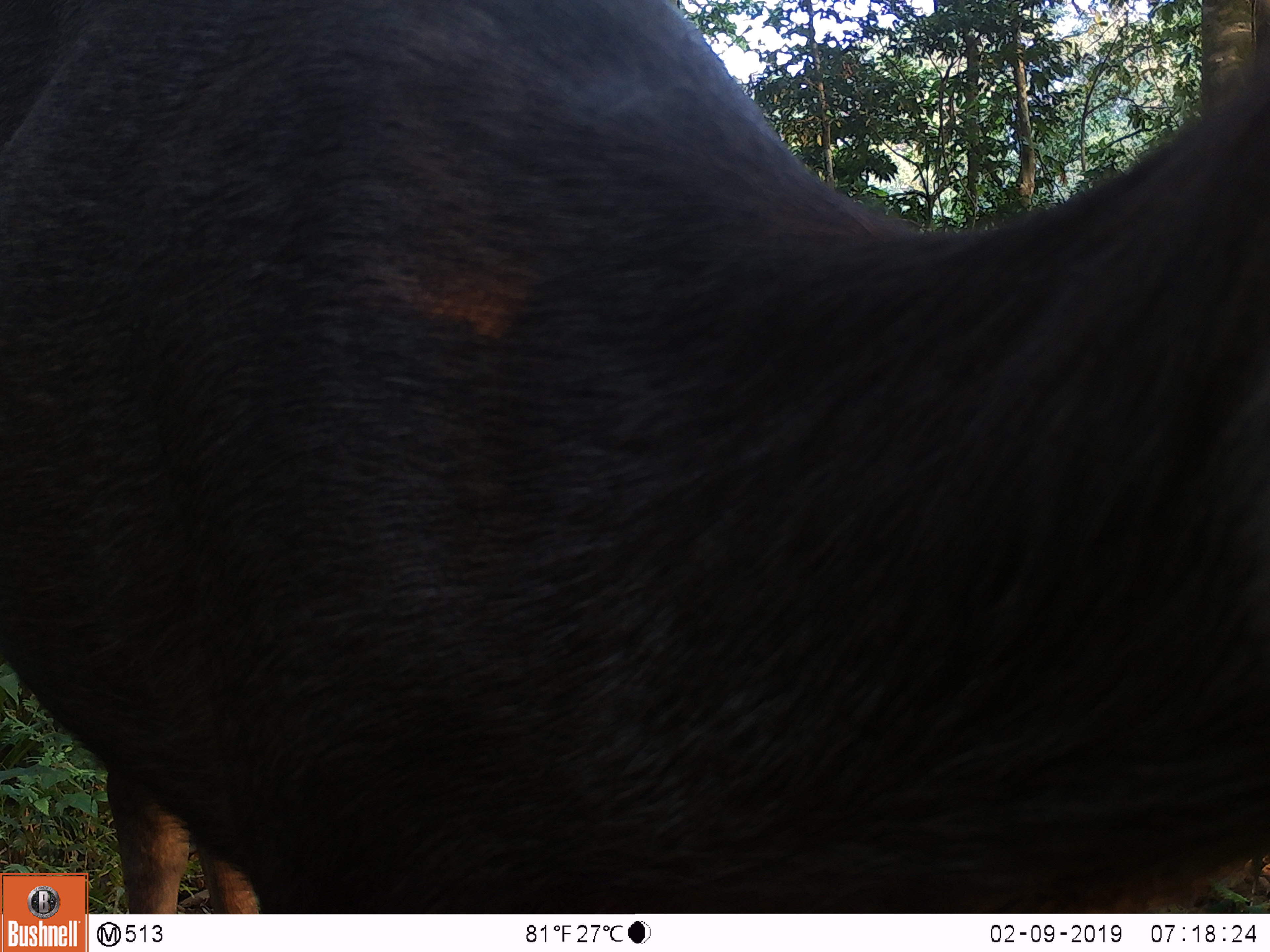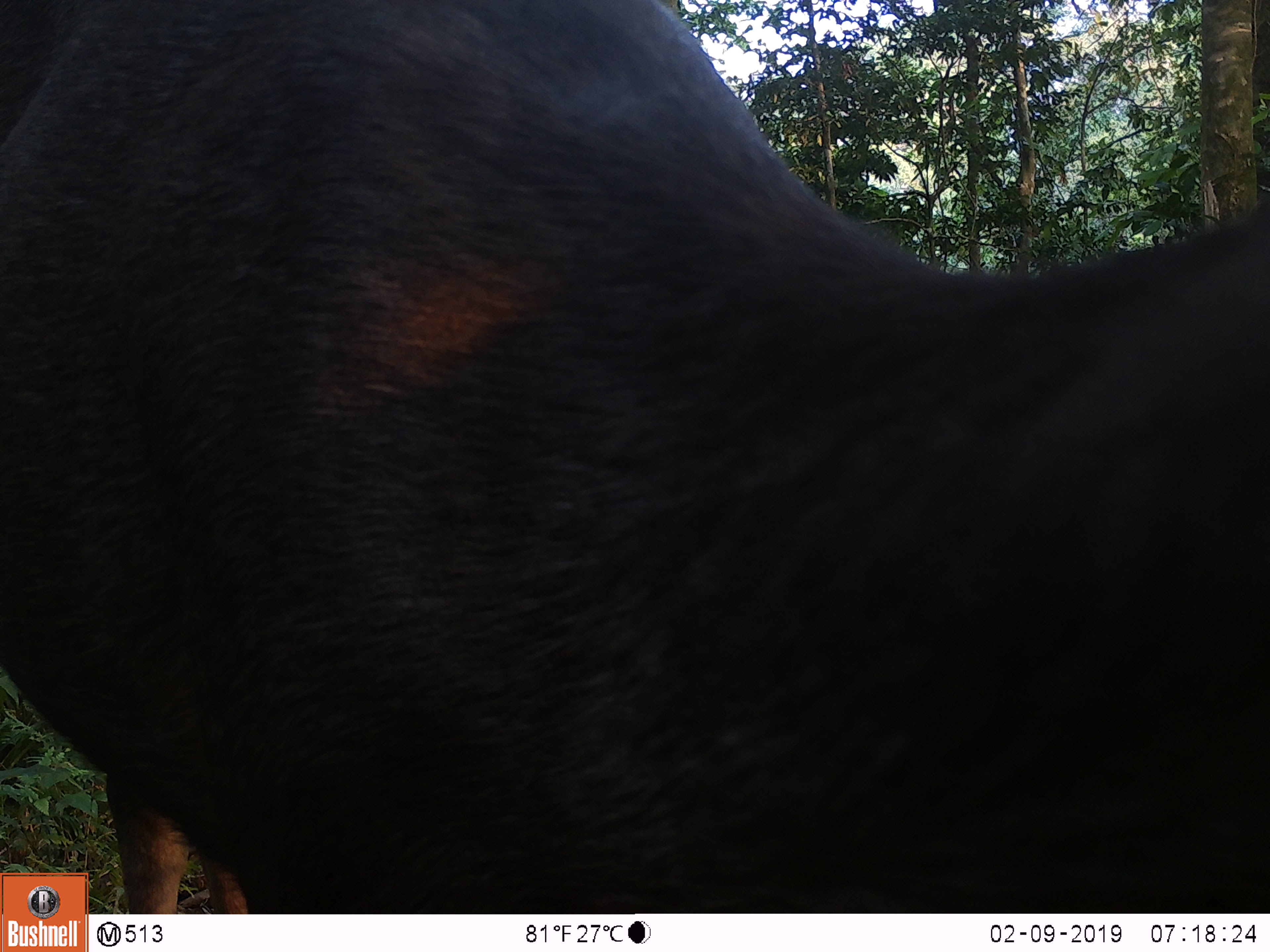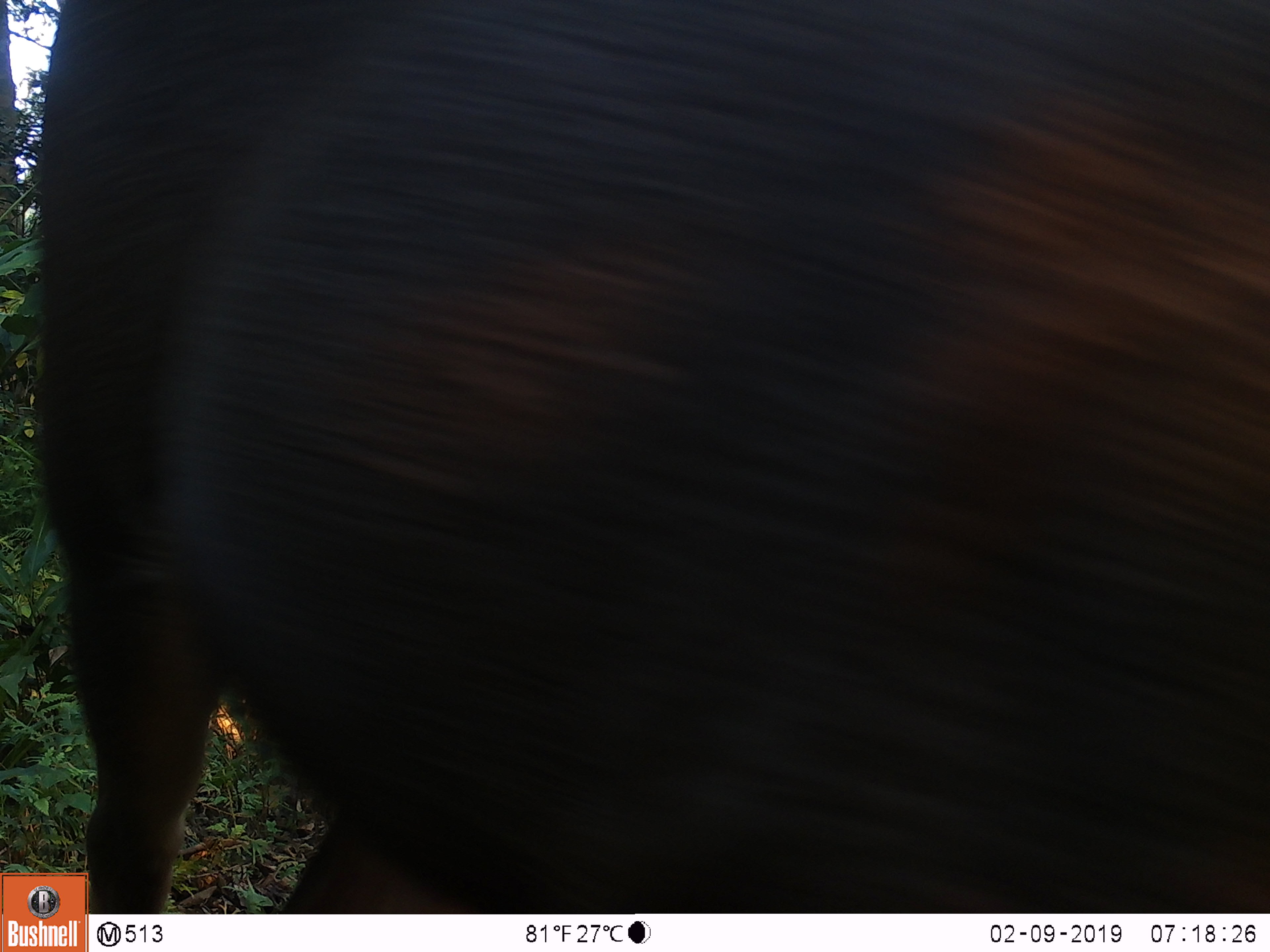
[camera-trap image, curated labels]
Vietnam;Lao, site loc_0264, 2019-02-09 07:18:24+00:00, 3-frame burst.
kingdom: Animalia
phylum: Chordata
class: Mammalia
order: Artiodactyla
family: Cervidae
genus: Rusa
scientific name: Rusa unicolor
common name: sambar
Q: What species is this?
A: Sambar (Rusa unicolor).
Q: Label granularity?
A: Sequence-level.